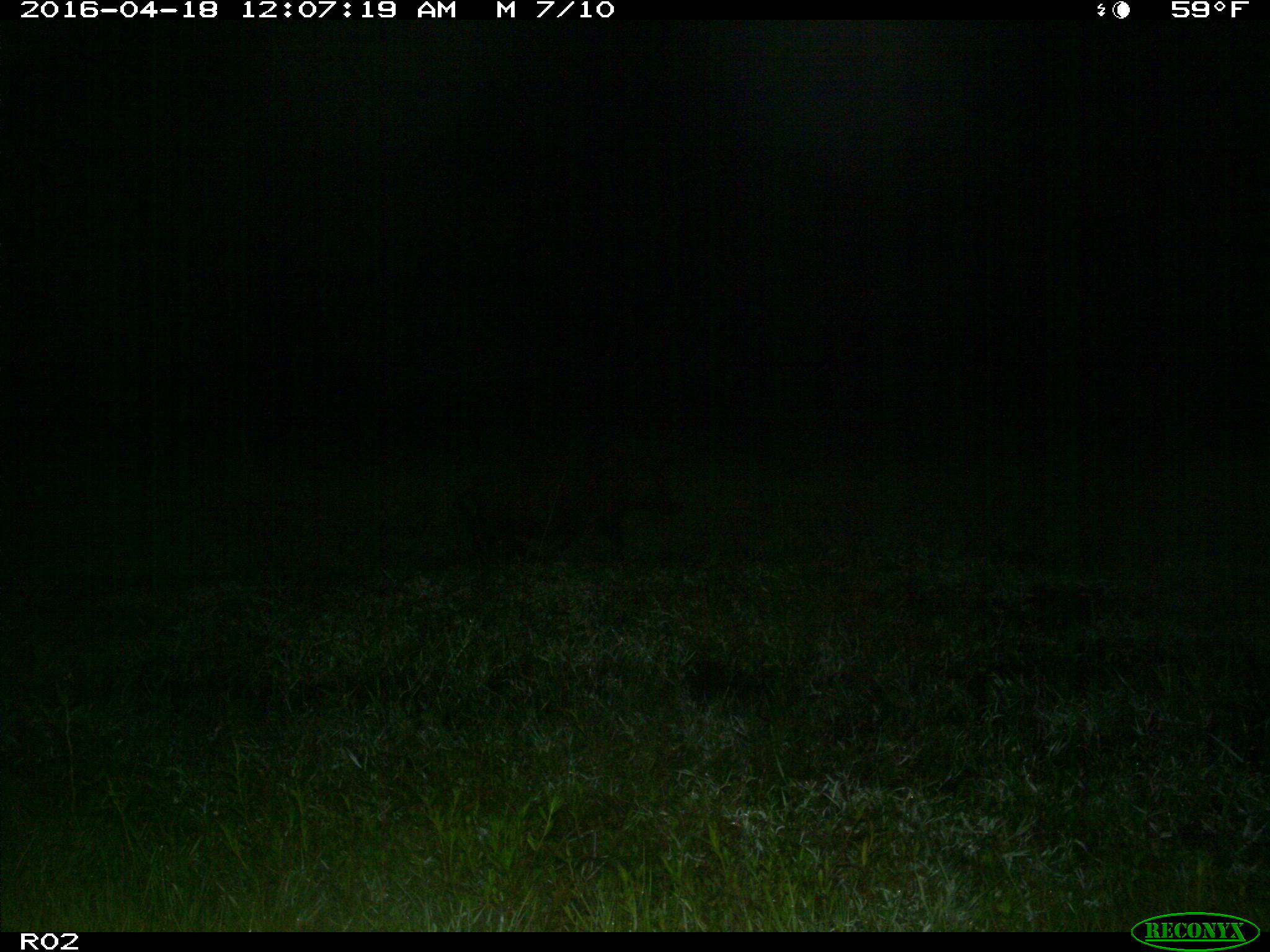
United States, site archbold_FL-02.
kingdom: Animalia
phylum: Chordata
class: Mammalia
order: Artiodactyla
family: Suidae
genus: Sus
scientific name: Sus scrofa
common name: wild boar